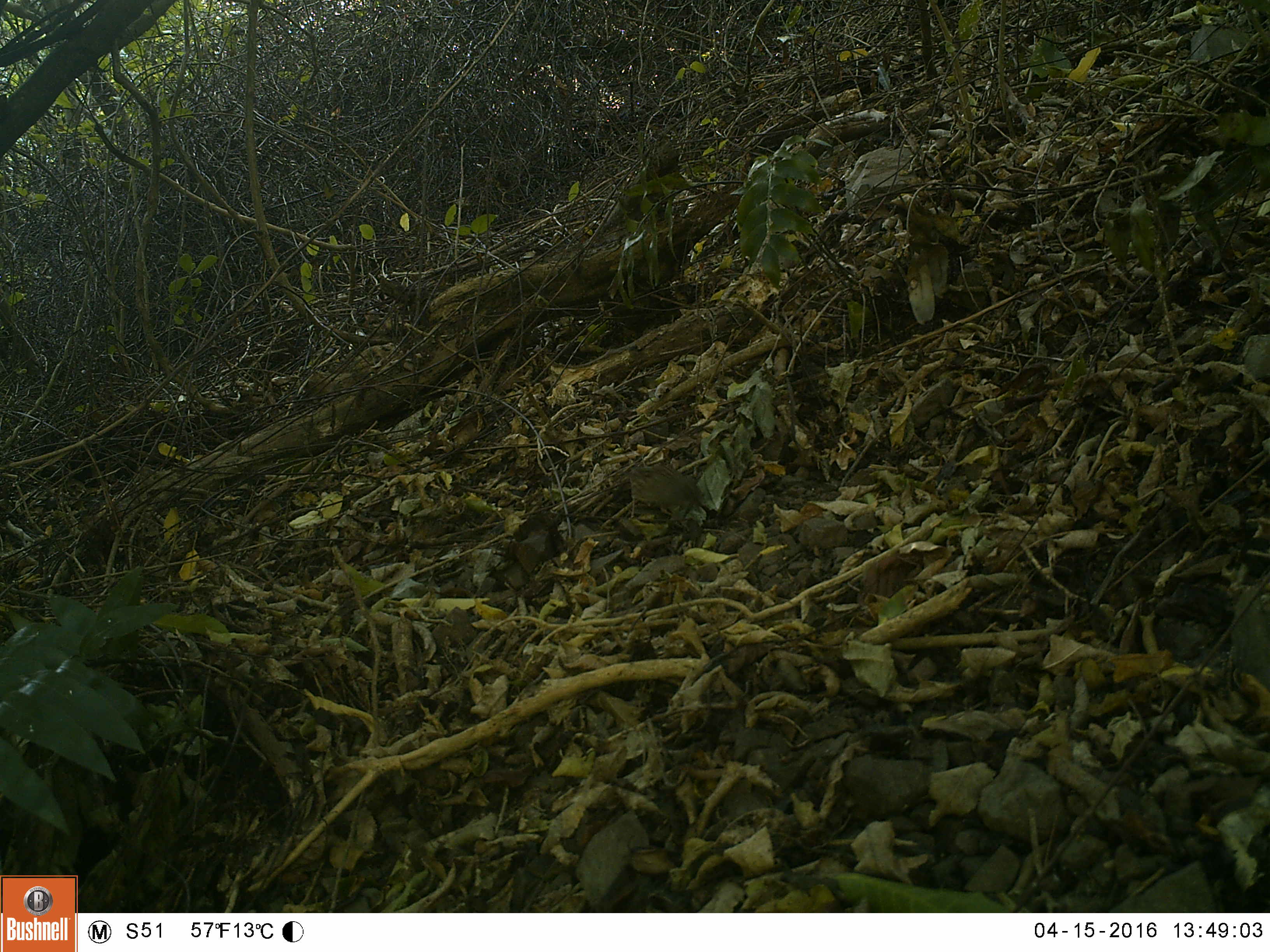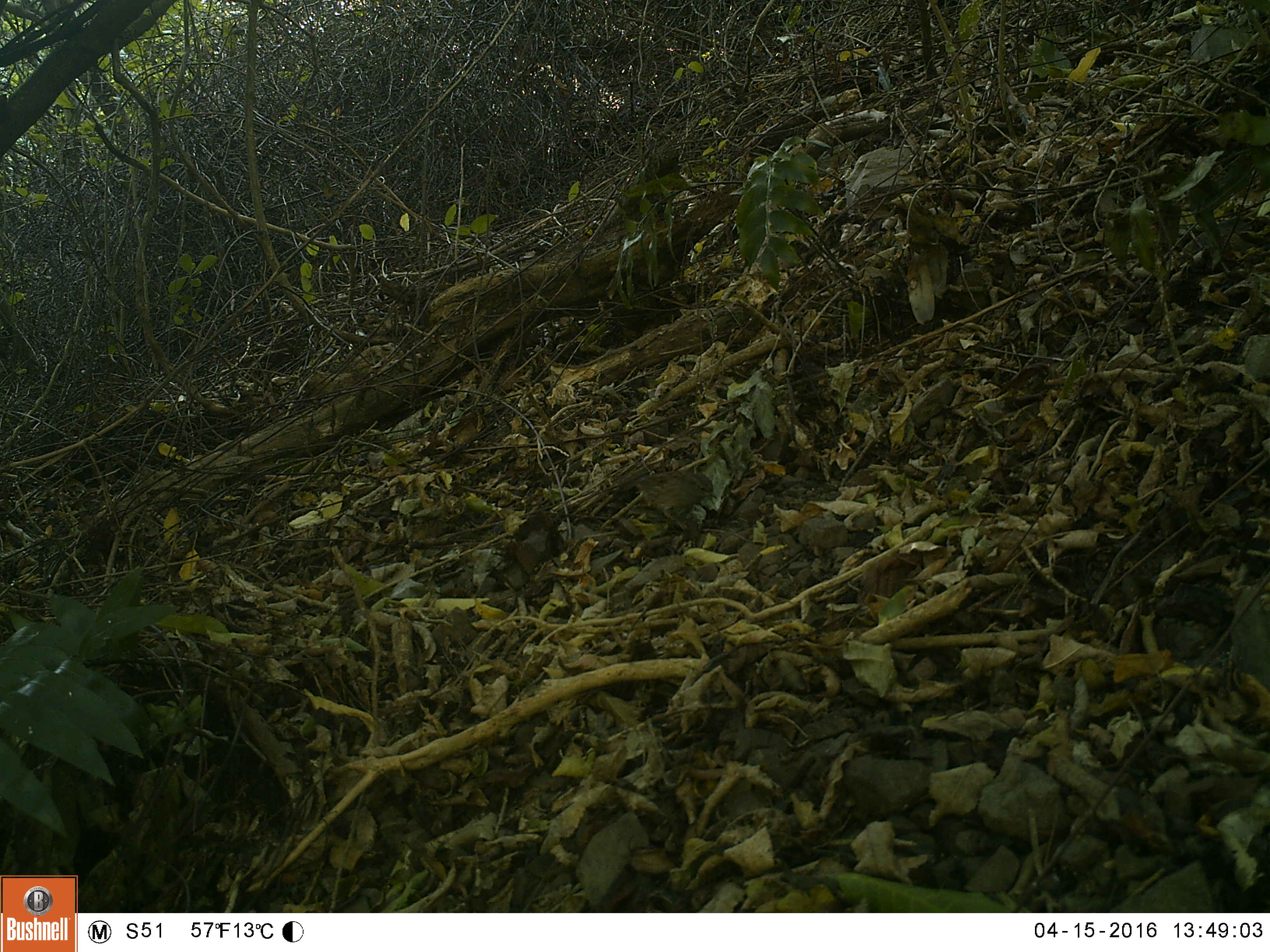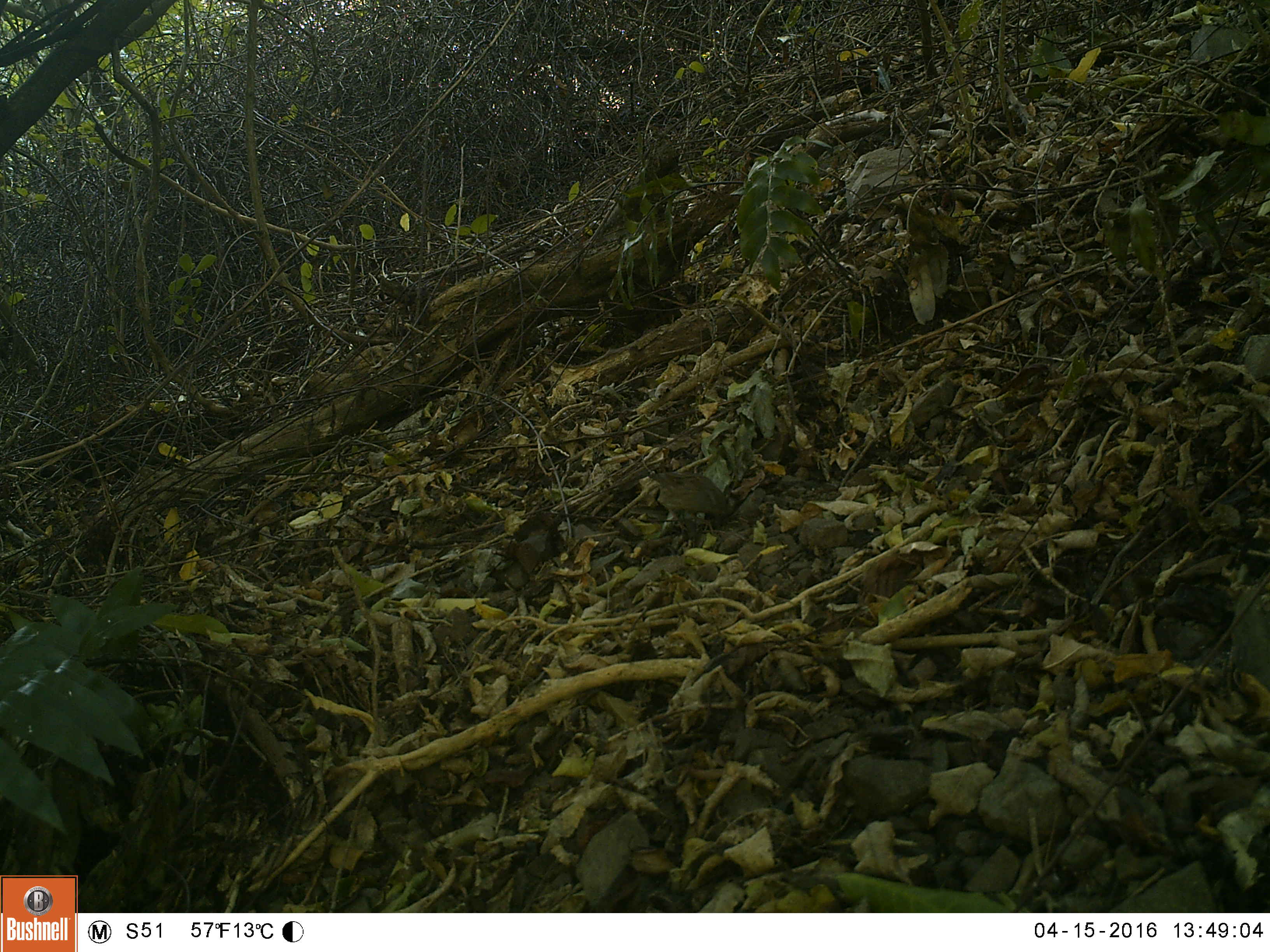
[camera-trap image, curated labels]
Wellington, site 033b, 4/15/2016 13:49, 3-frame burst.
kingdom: Animalia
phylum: Chordata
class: Aves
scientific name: Aves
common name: bird